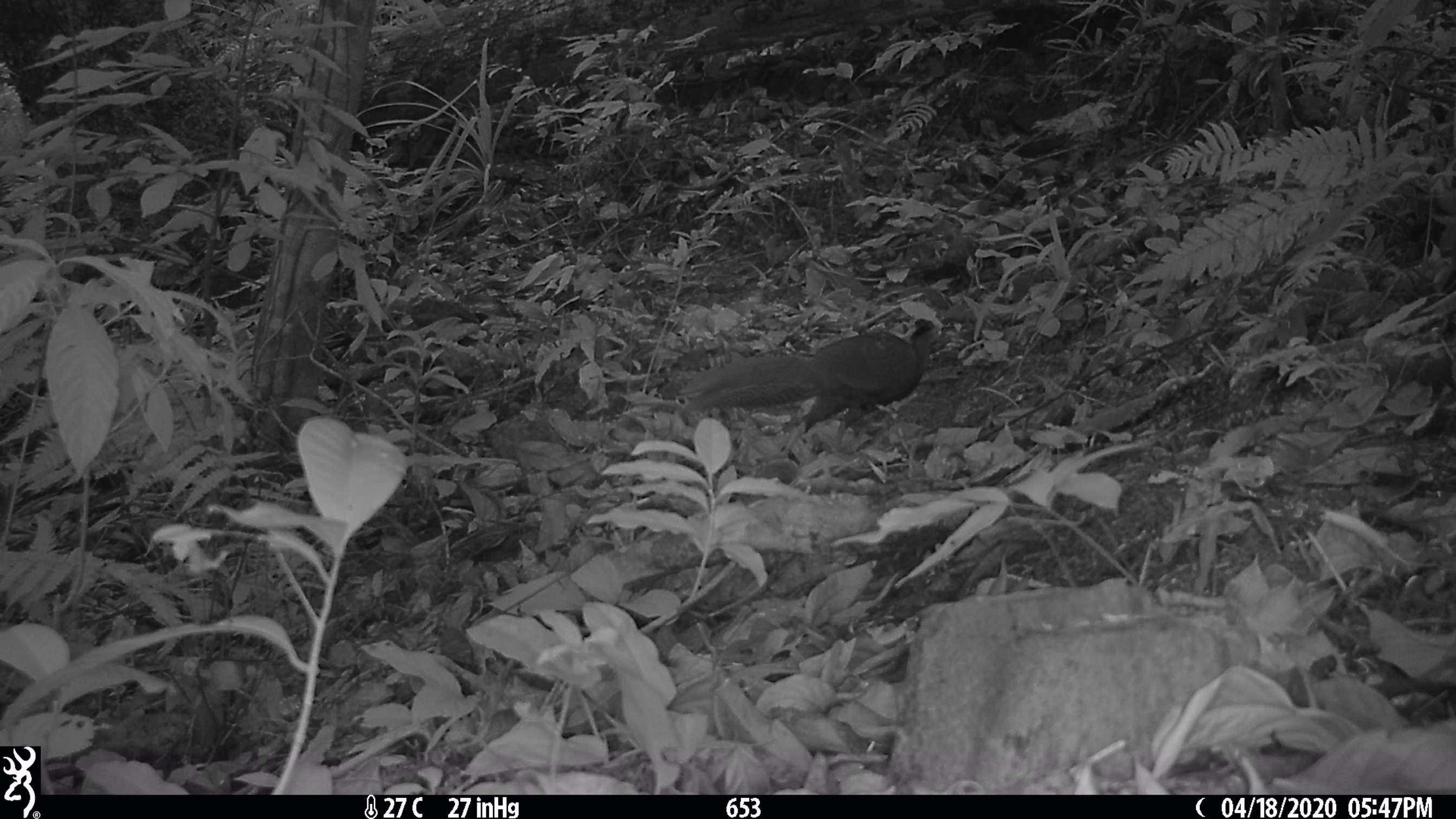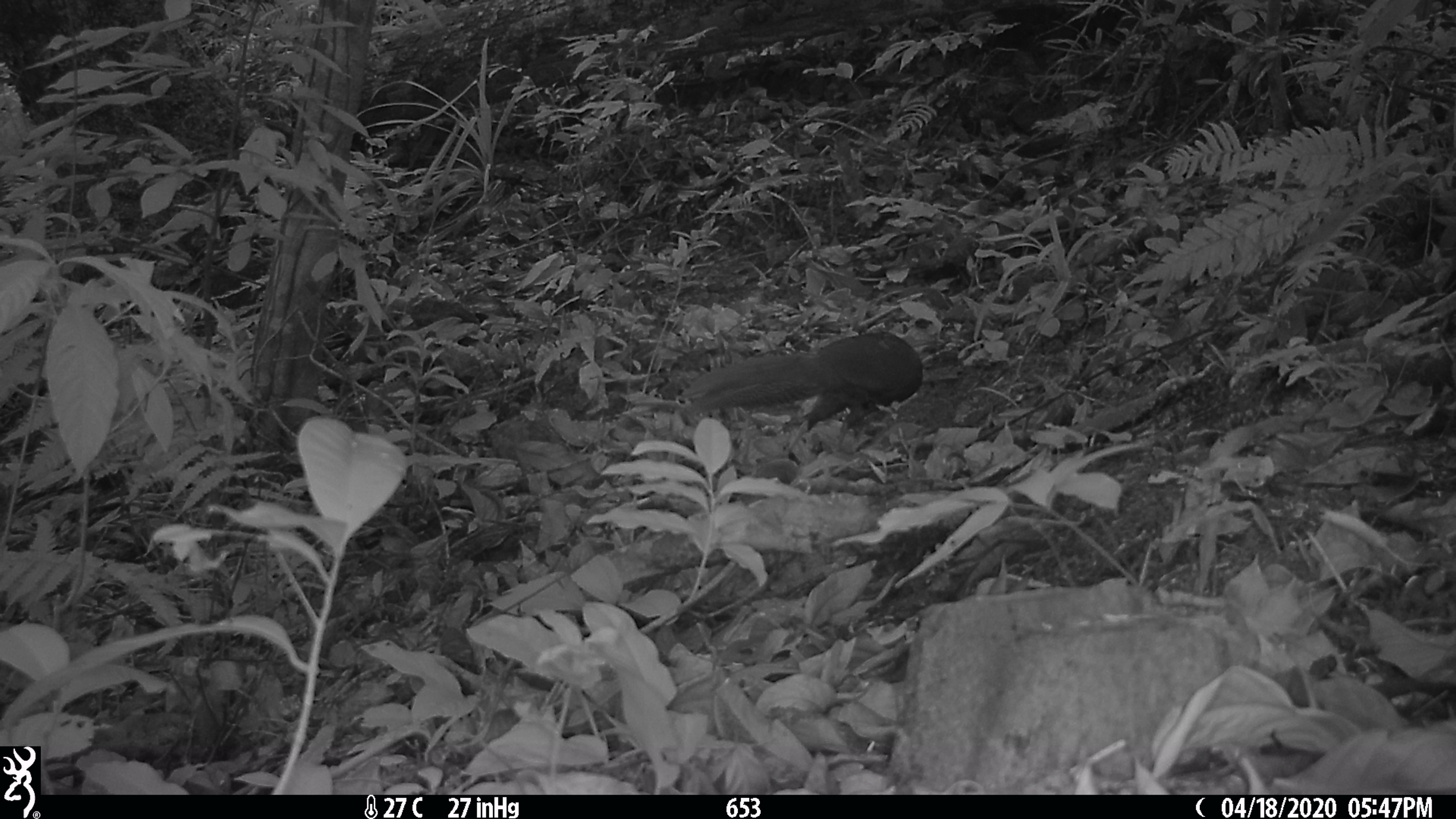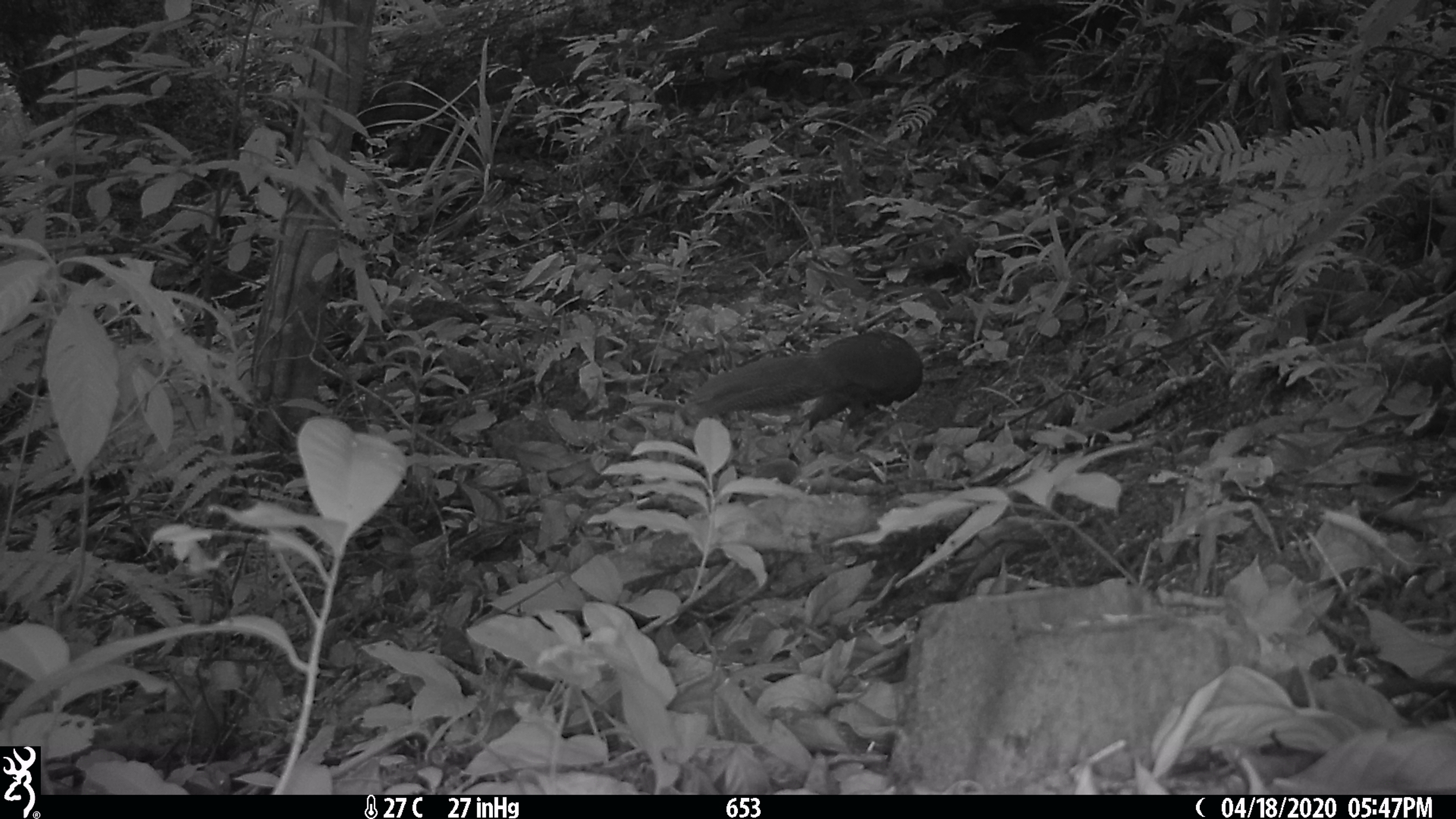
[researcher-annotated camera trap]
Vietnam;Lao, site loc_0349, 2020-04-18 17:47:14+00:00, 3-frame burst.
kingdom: Animalia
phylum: Chordata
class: Aves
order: Galliformes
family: Phasianidae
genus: Lophura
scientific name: Lophura nycthemera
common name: silver pheasant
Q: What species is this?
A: Silver pheasant (Lophura nycthemera).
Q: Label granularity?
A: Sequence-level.